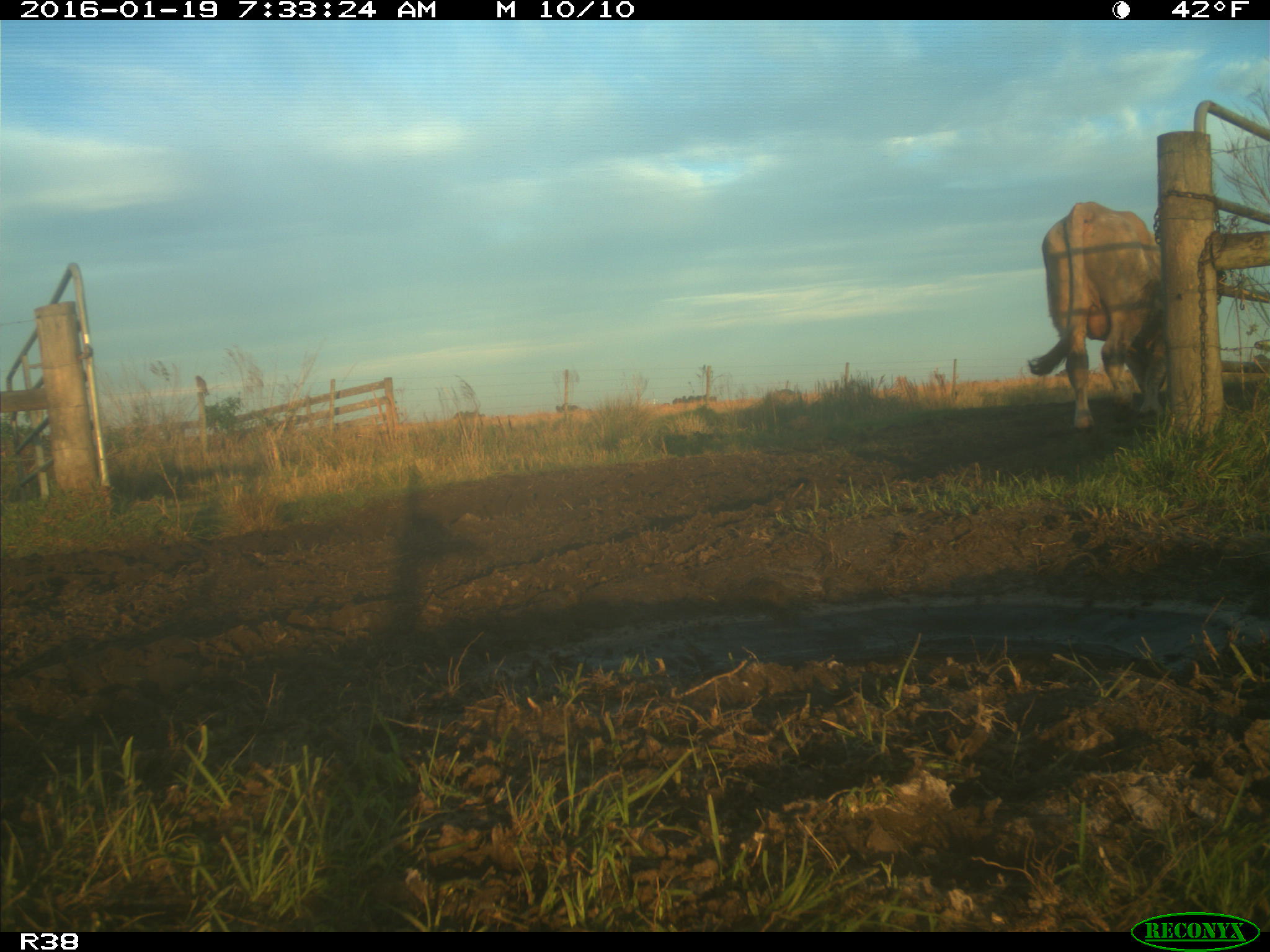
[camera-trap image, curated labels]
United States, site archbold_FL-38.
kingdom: Animalia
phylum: Chordata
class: Mammalia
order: Artiodactyla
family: Bovidae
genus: Bos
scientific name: Bos taurus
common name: domestic cow